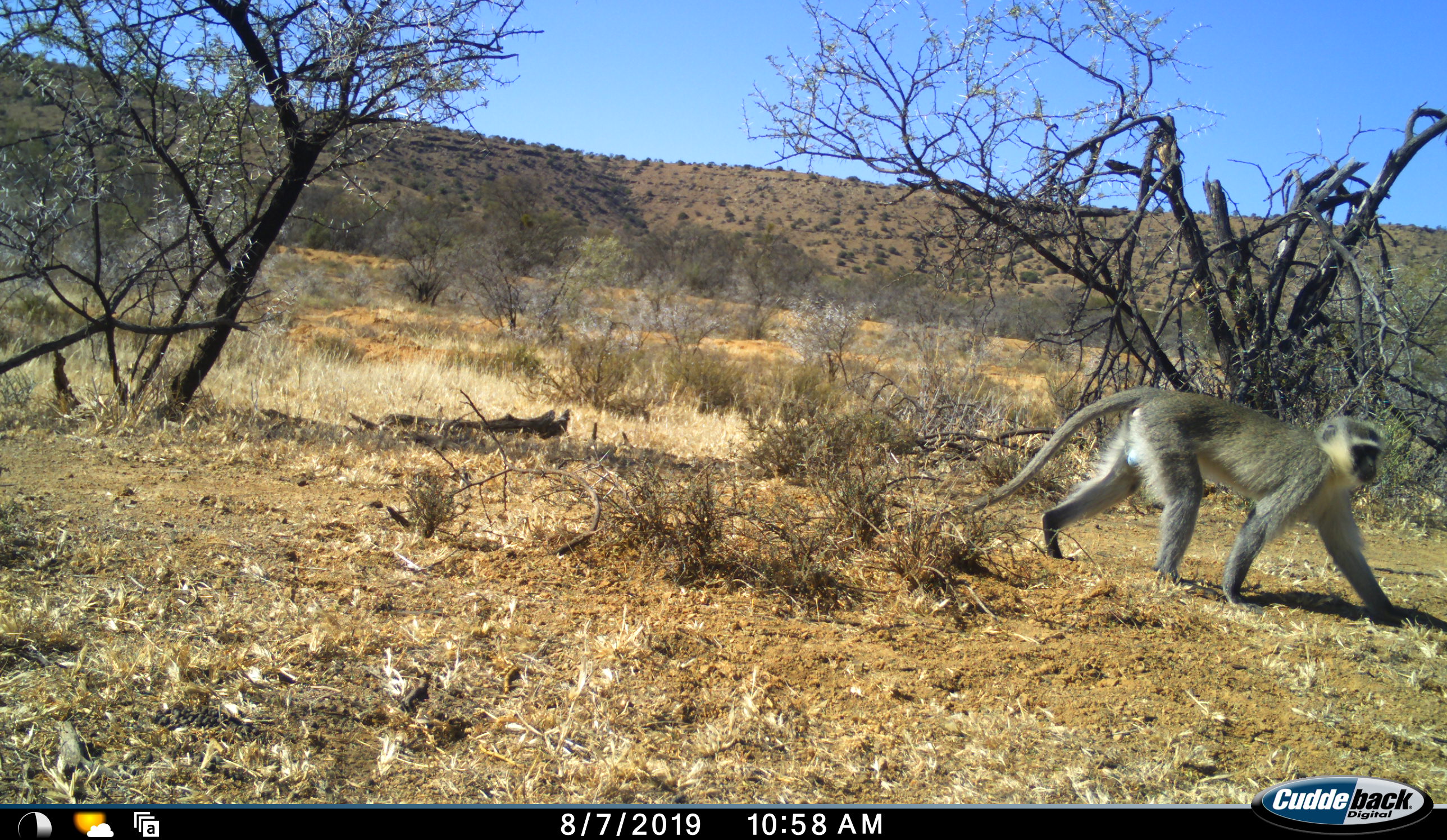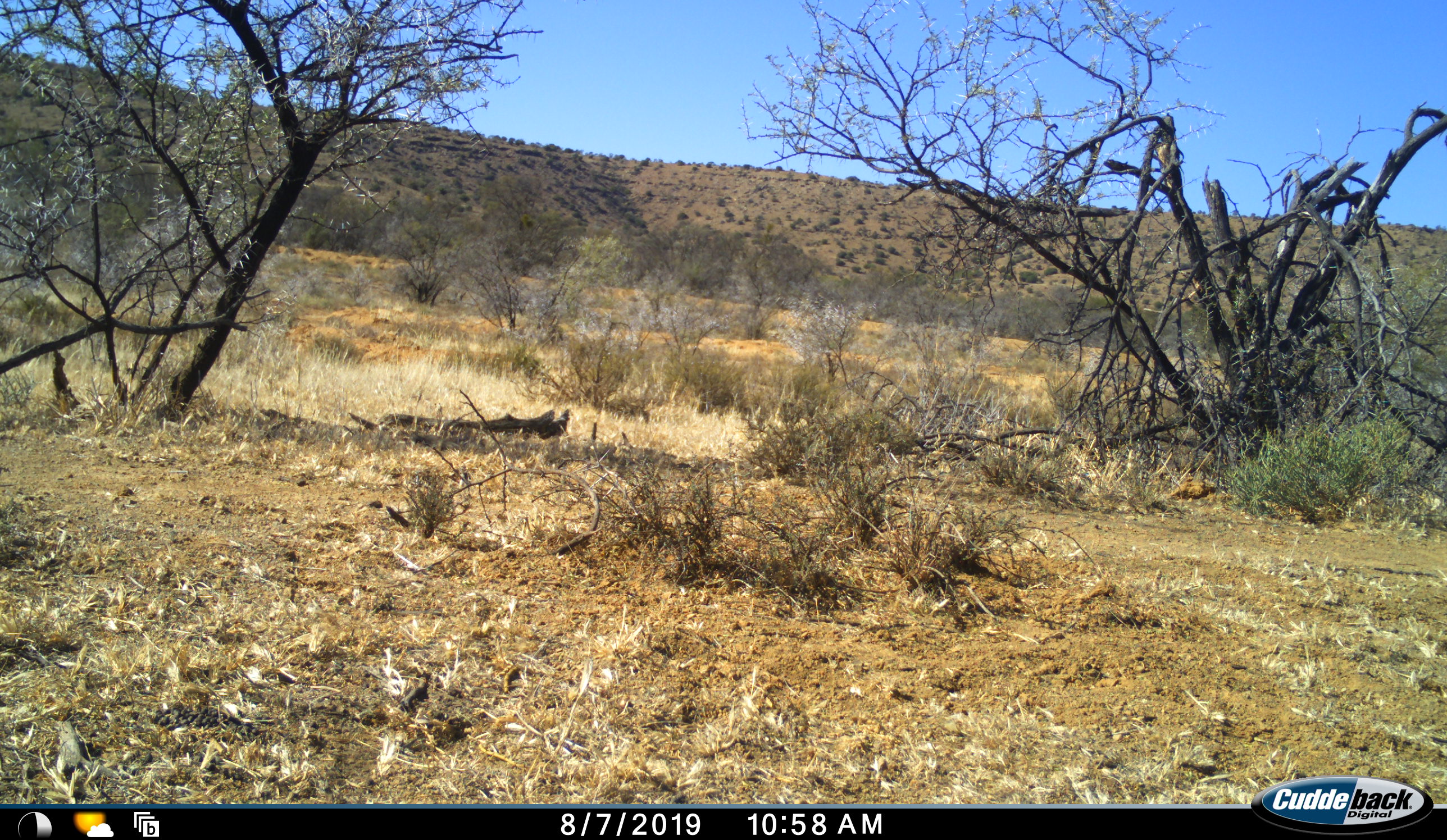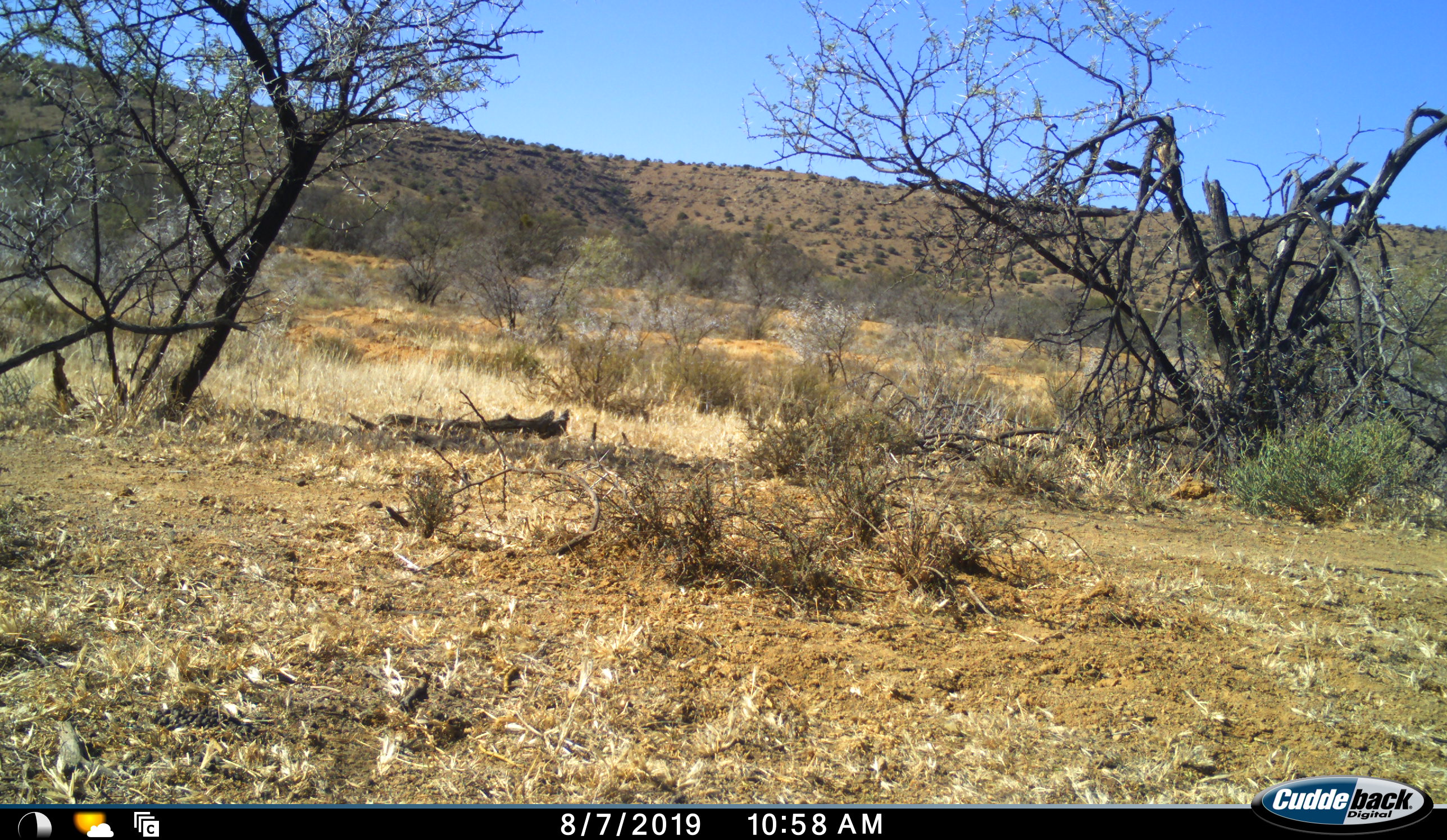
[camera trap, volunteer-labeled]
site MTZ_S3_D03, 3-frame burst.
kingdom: Animalia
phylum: Chordata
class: Mammalia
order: Primates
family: Cercopithecidae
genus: Chlorocebus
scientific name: Chlorocebus pygerythrus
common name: vervet monkey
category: monkeyvervet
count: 1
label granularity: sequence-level